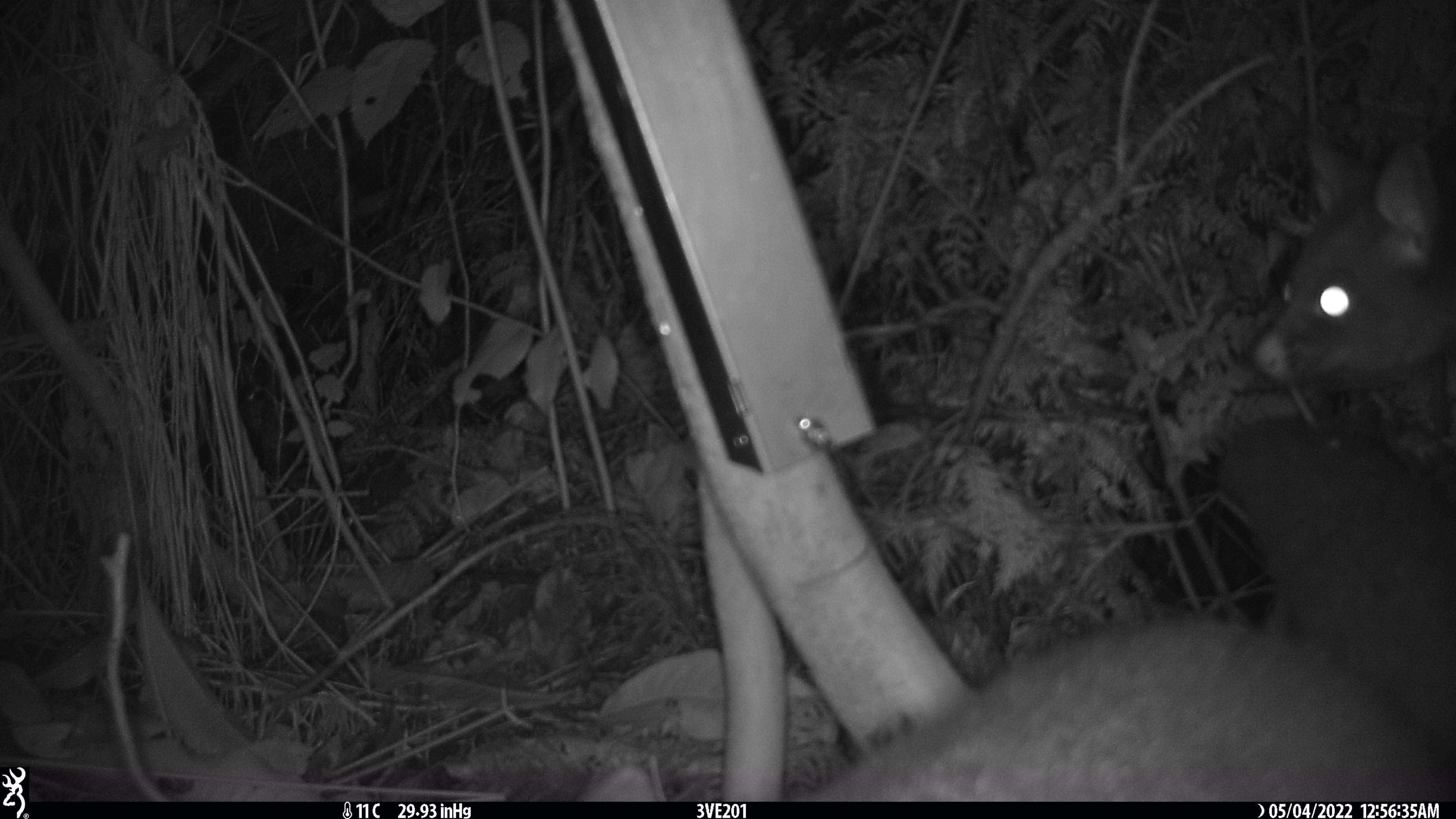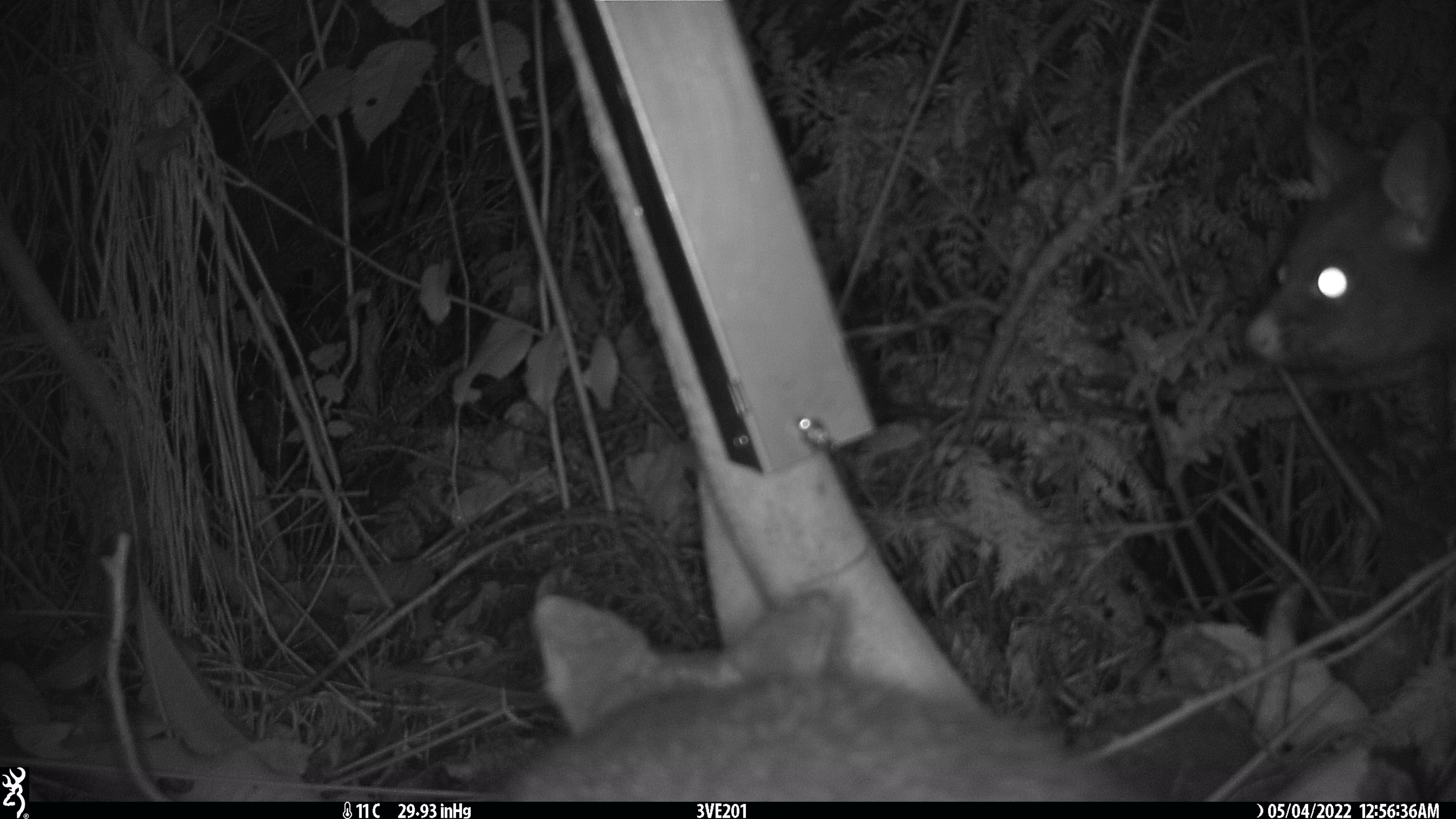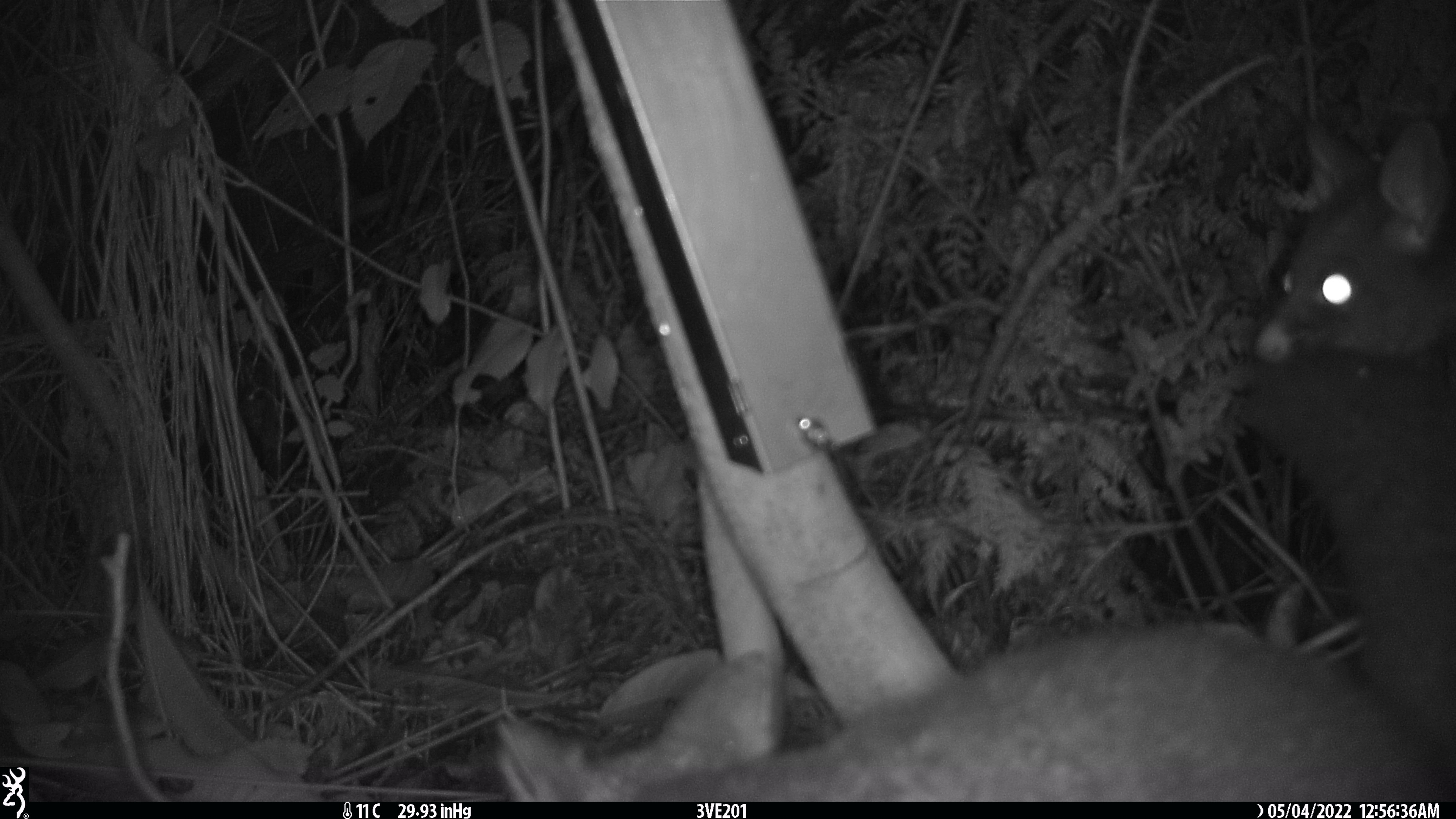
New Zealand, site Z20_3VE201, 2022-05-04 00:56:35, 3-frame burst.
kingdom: Animalia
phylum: Chordata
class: Mammalia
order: Diprotodontia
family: Phalangeridae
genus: Trichosurus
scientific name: Trichosurus vulpecula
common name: common brushtail possum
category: possum